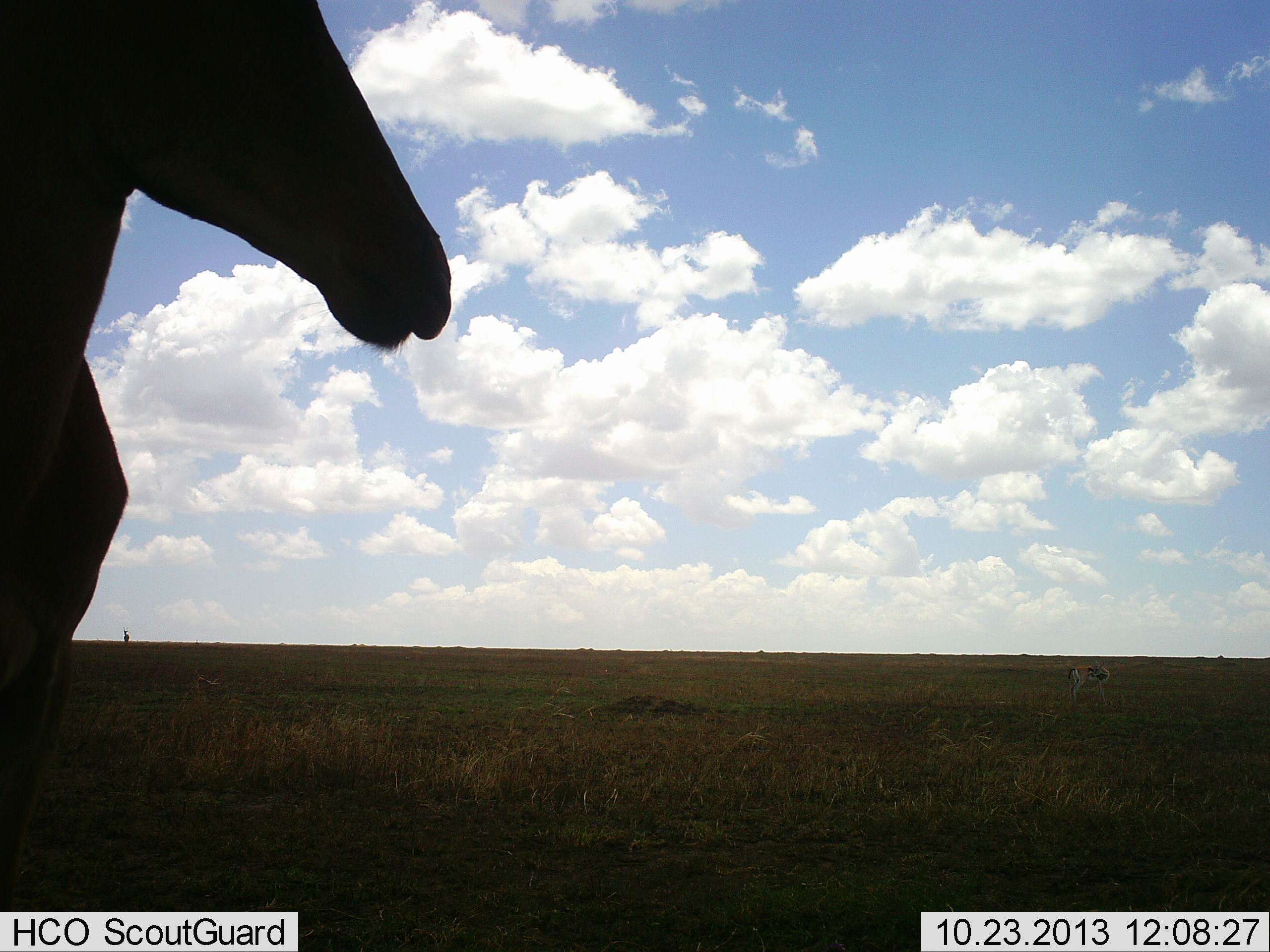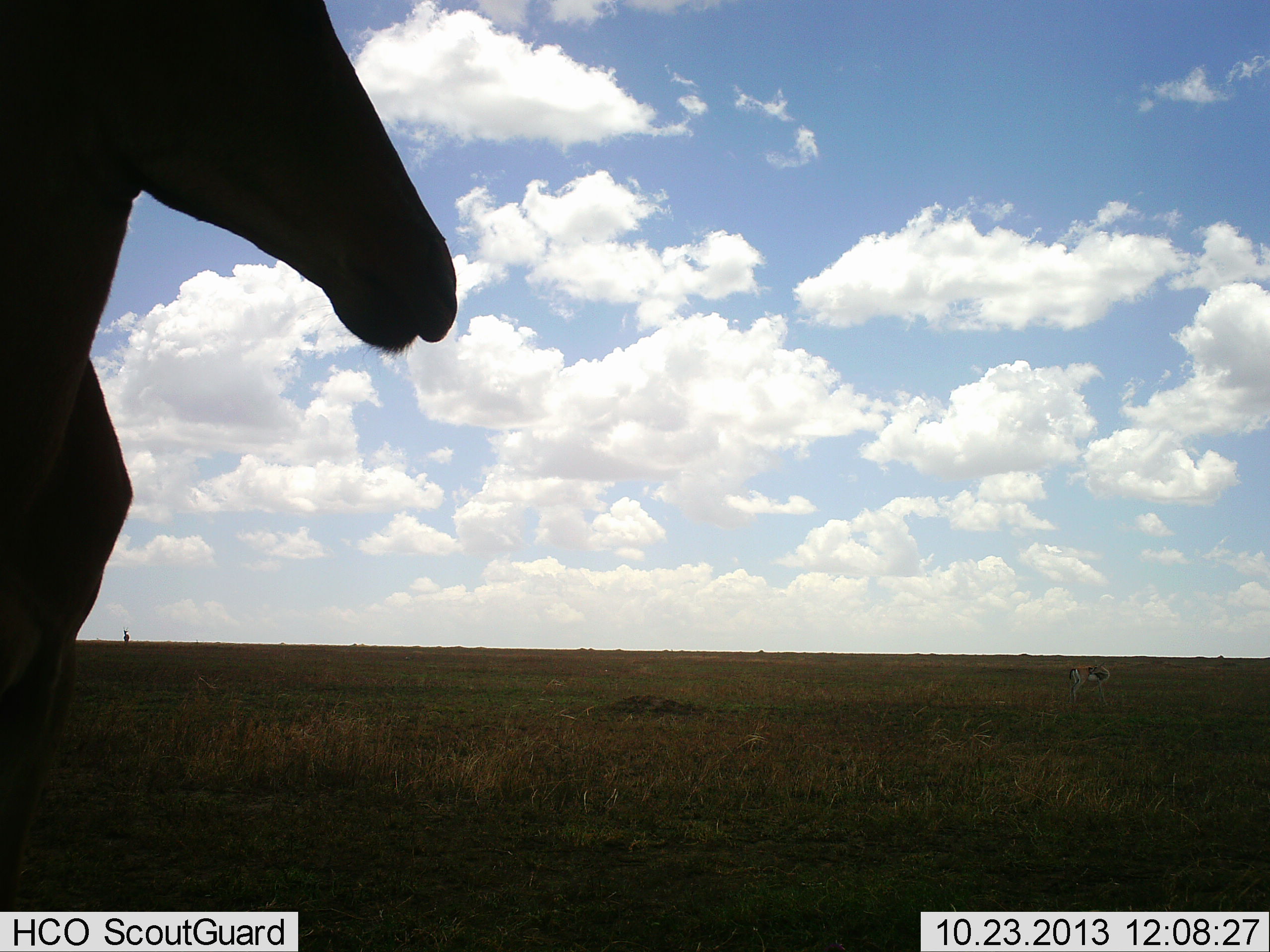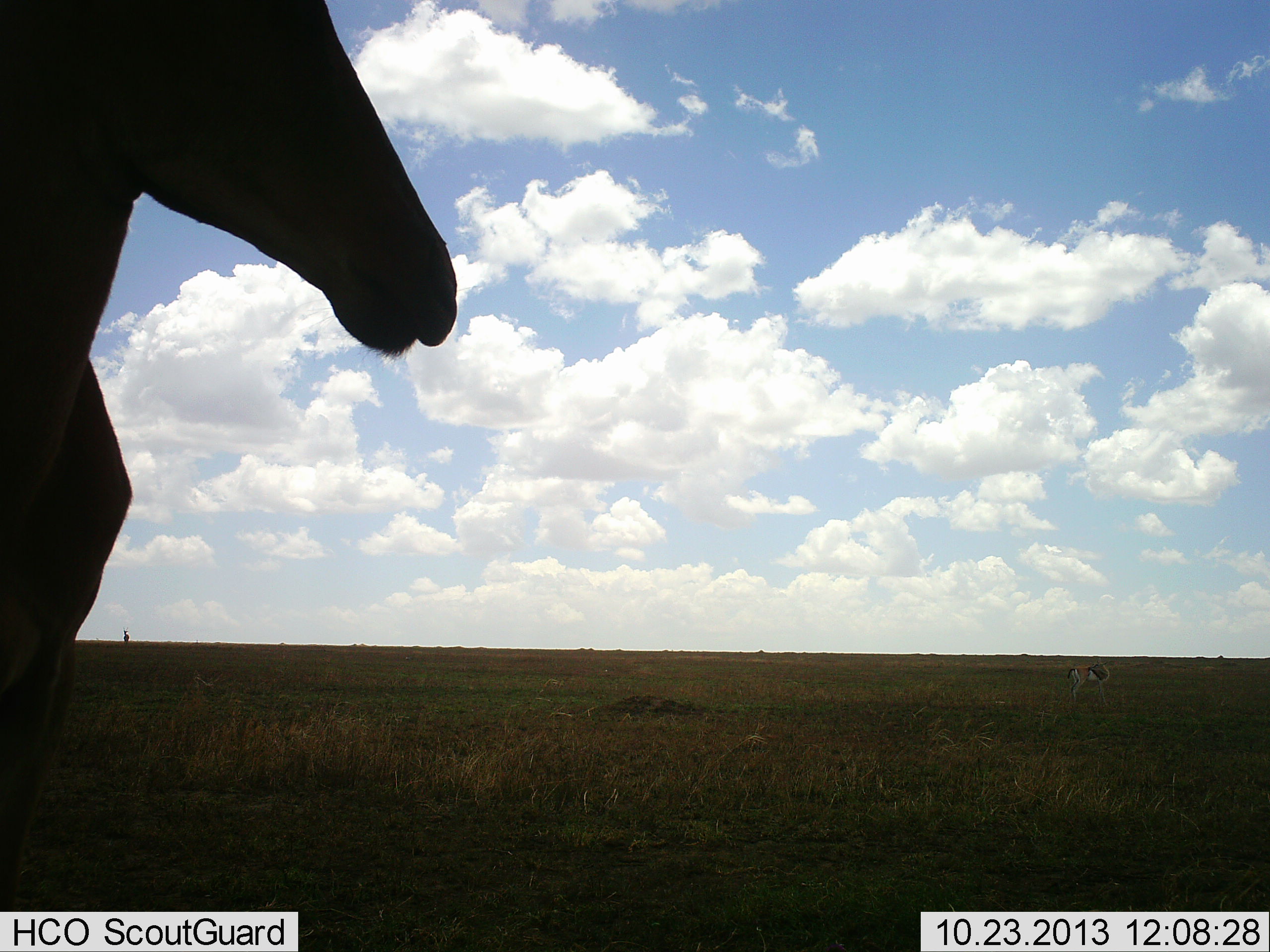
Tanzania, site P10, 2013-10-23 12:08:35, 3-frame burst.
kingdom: Animalia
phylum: Chordata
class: Mammalia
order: Artiodactyla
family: Bovidae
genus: Alcelaphus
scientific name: Alcelaphus buselaphus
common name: hartebeest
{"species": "hartebeest (Alcelaphus buselaphus)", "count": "1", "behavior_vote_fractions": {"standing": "100%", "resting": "0%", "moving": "0%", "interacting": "0%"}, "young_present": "0%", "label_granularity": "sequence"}